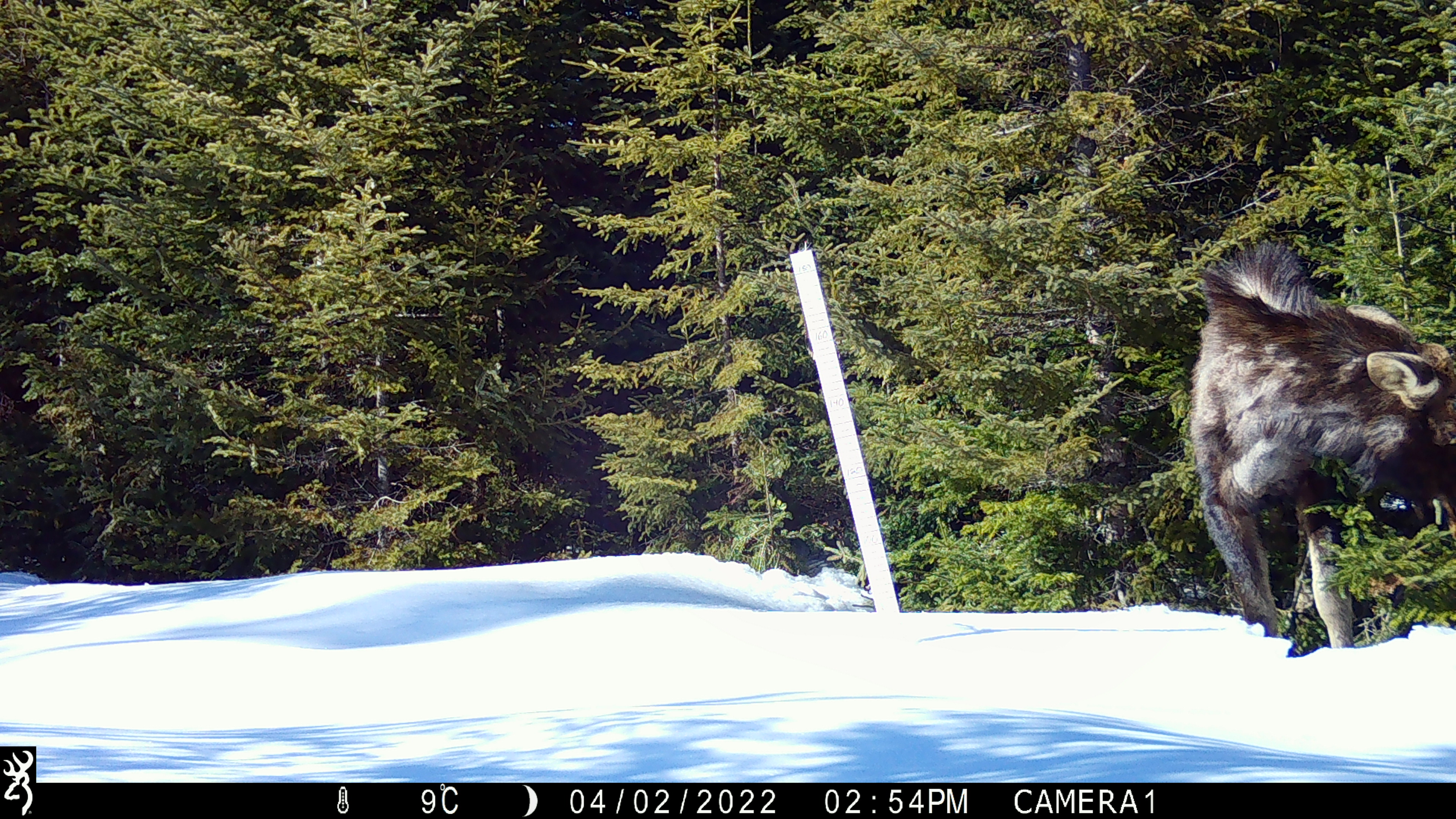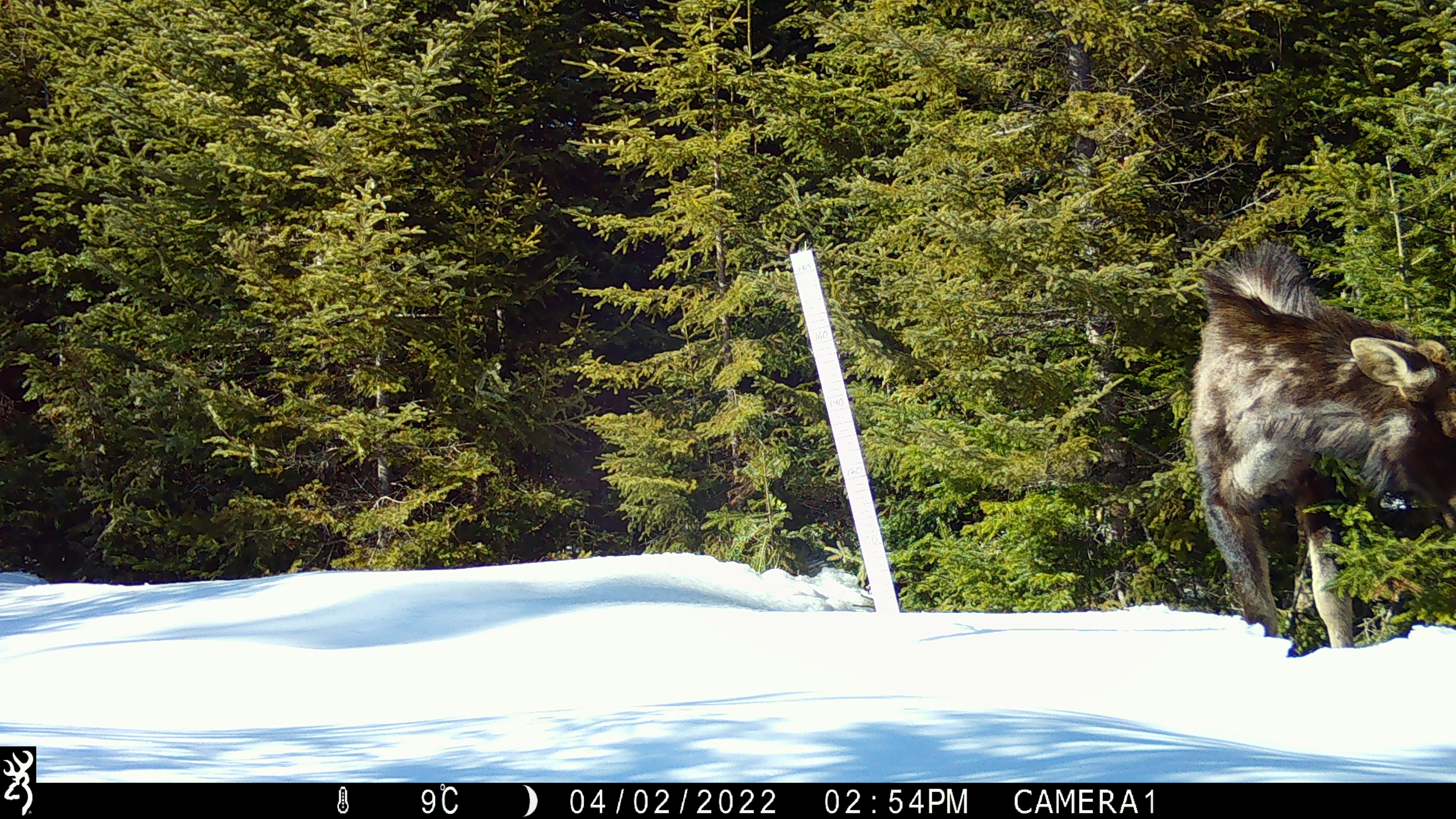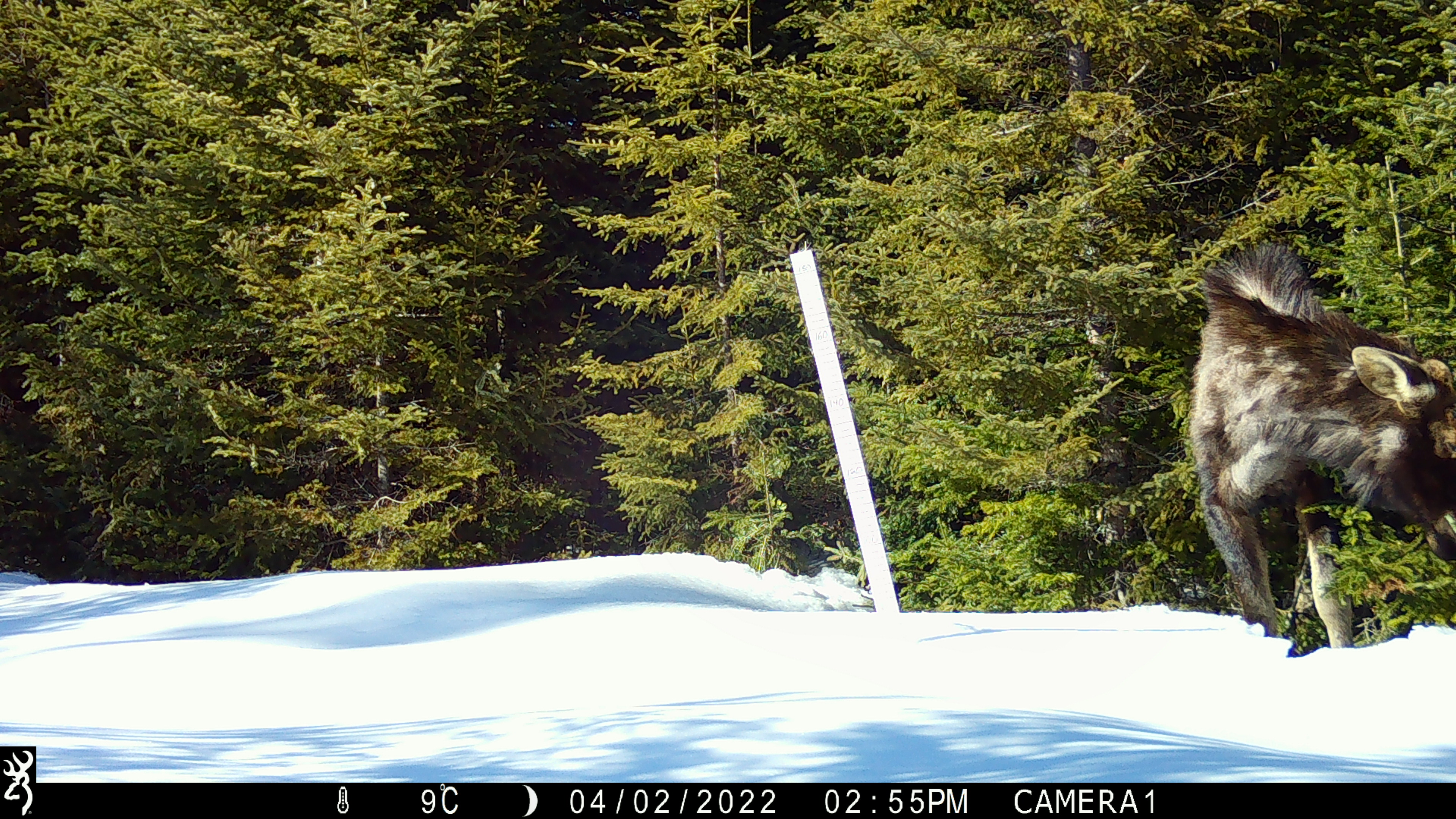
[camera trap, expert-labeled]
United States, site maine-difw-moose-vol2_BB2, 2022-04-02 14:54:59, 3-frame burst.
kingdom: Animalia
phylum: Chordata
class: Mammalia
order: Artiodactyla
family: Cervidae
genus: Alces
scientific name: Alces alces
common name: moose